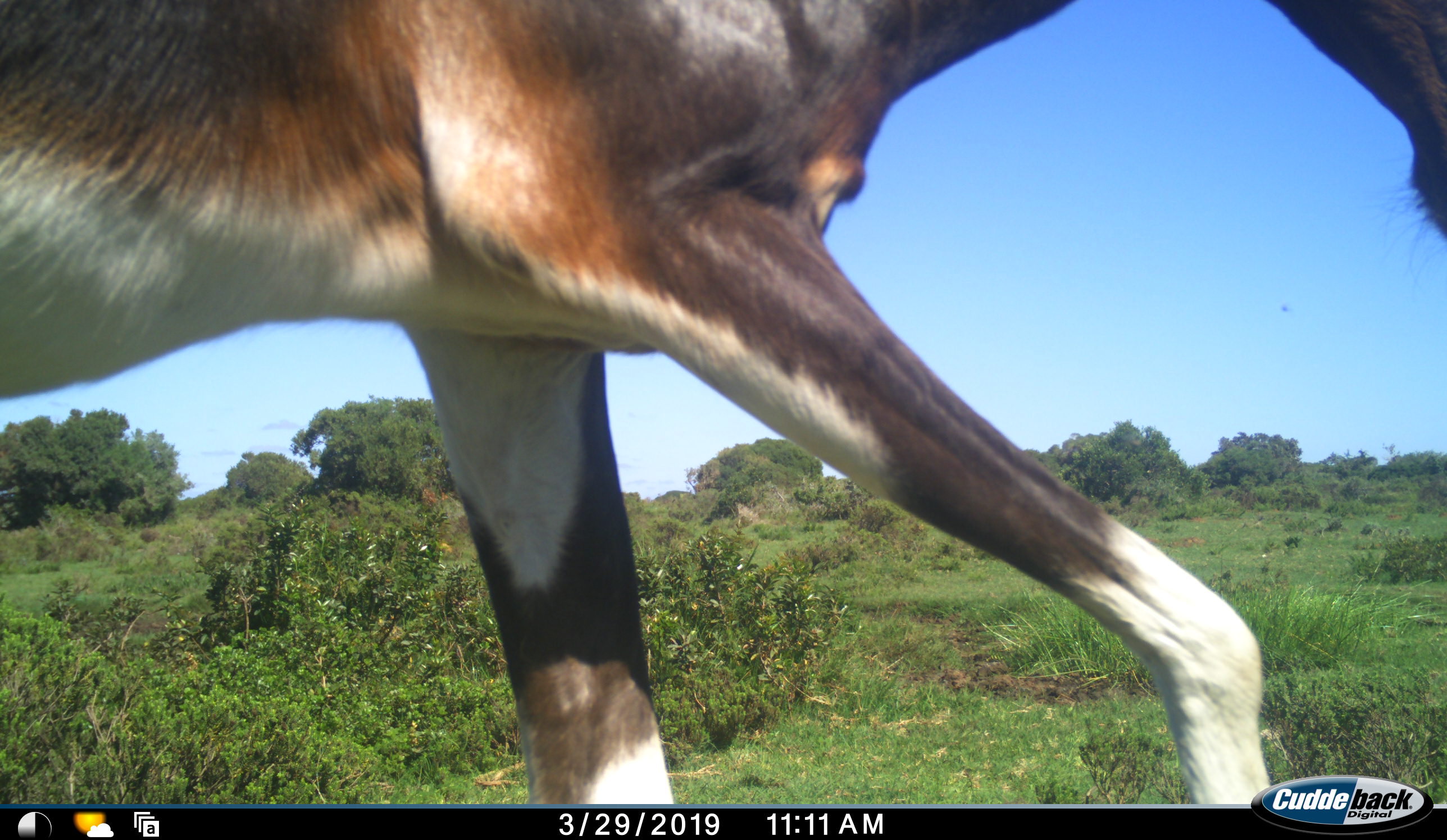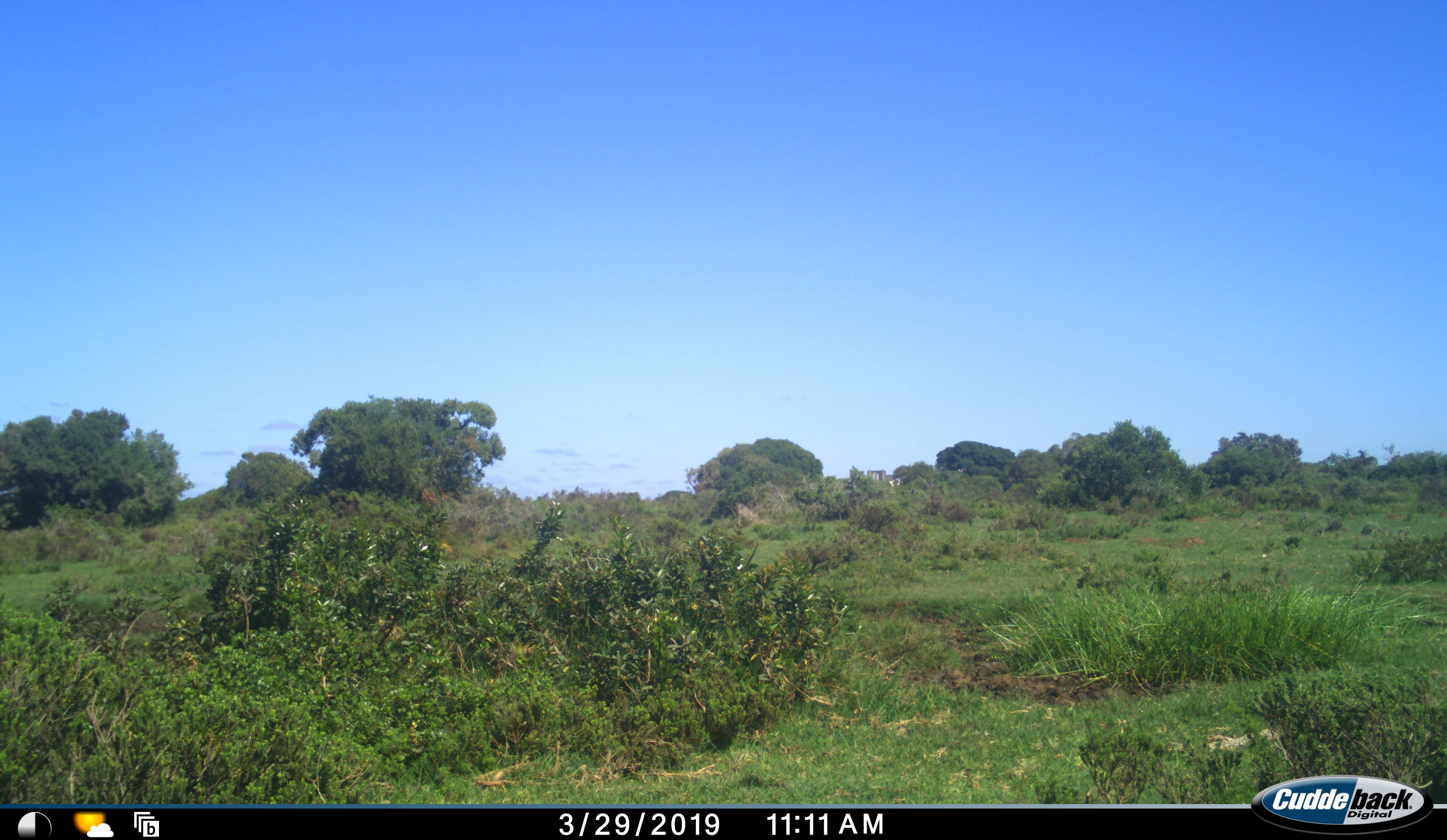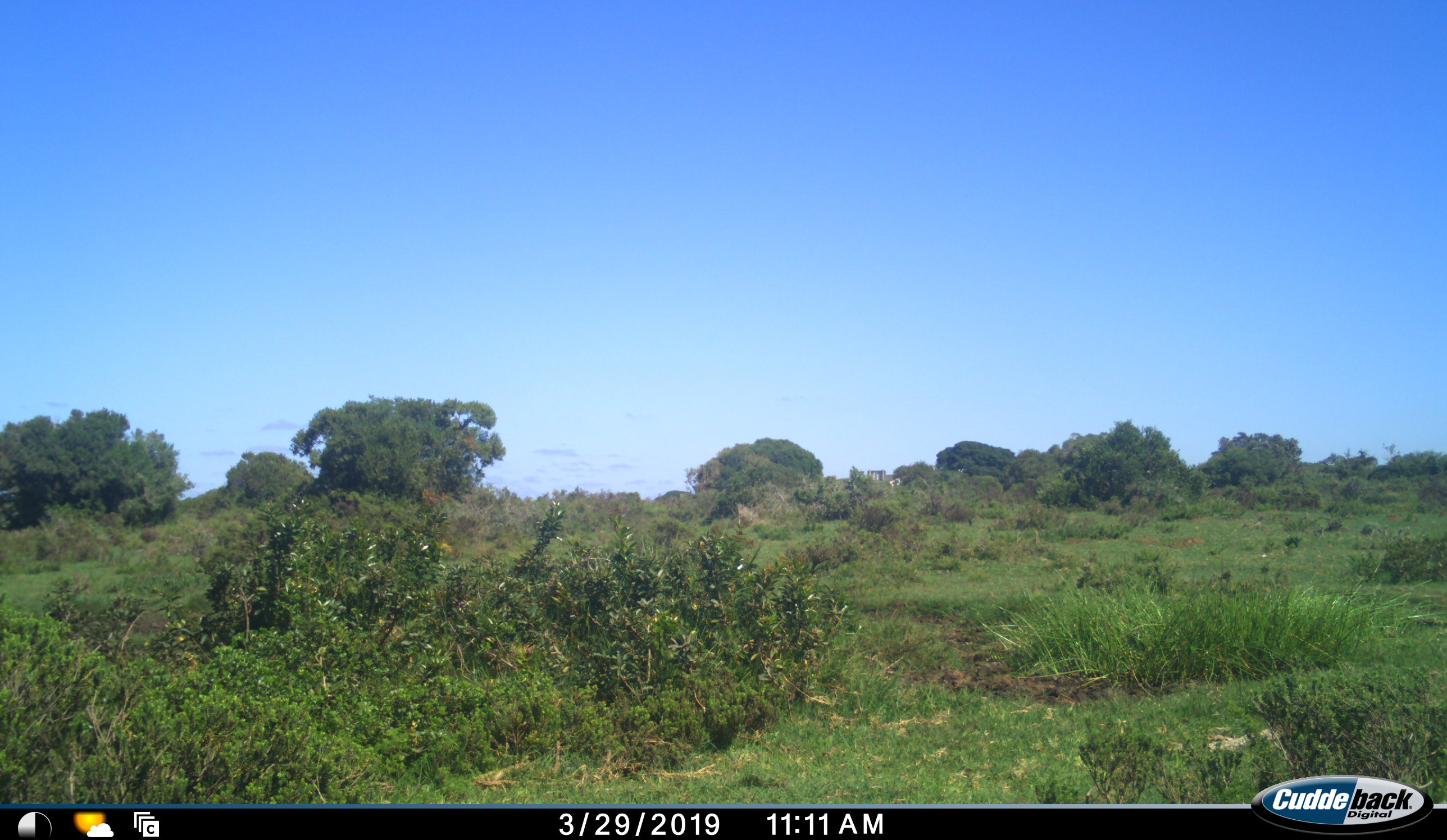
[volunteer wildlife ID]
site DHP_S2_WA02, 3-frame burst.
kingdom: Animalia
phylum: Chordata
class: Mammalia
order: Artiodactyla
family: Bovidae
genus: Damaliscus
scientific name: Damaliscus pygargus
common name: bontebok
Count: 1.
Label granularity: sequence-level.